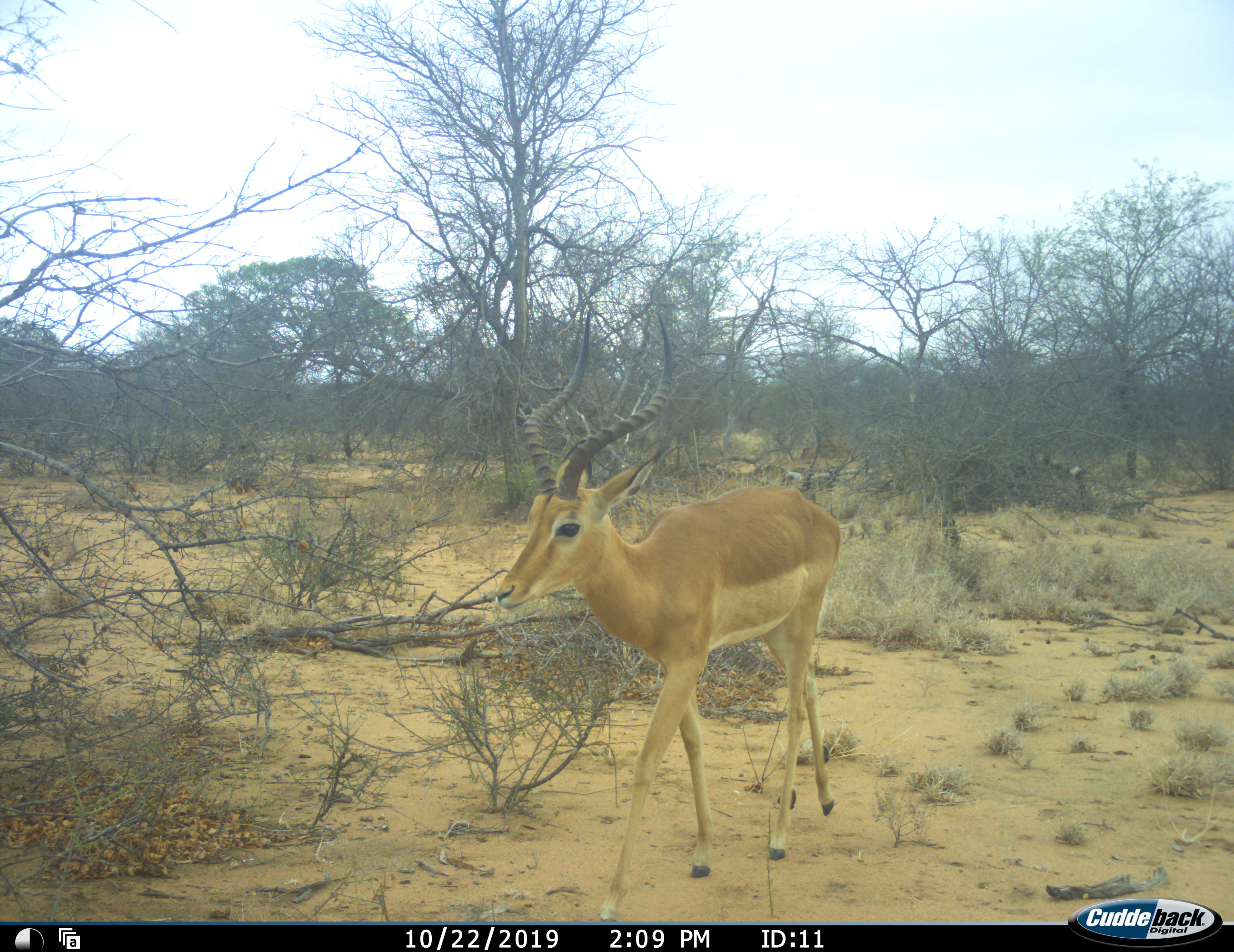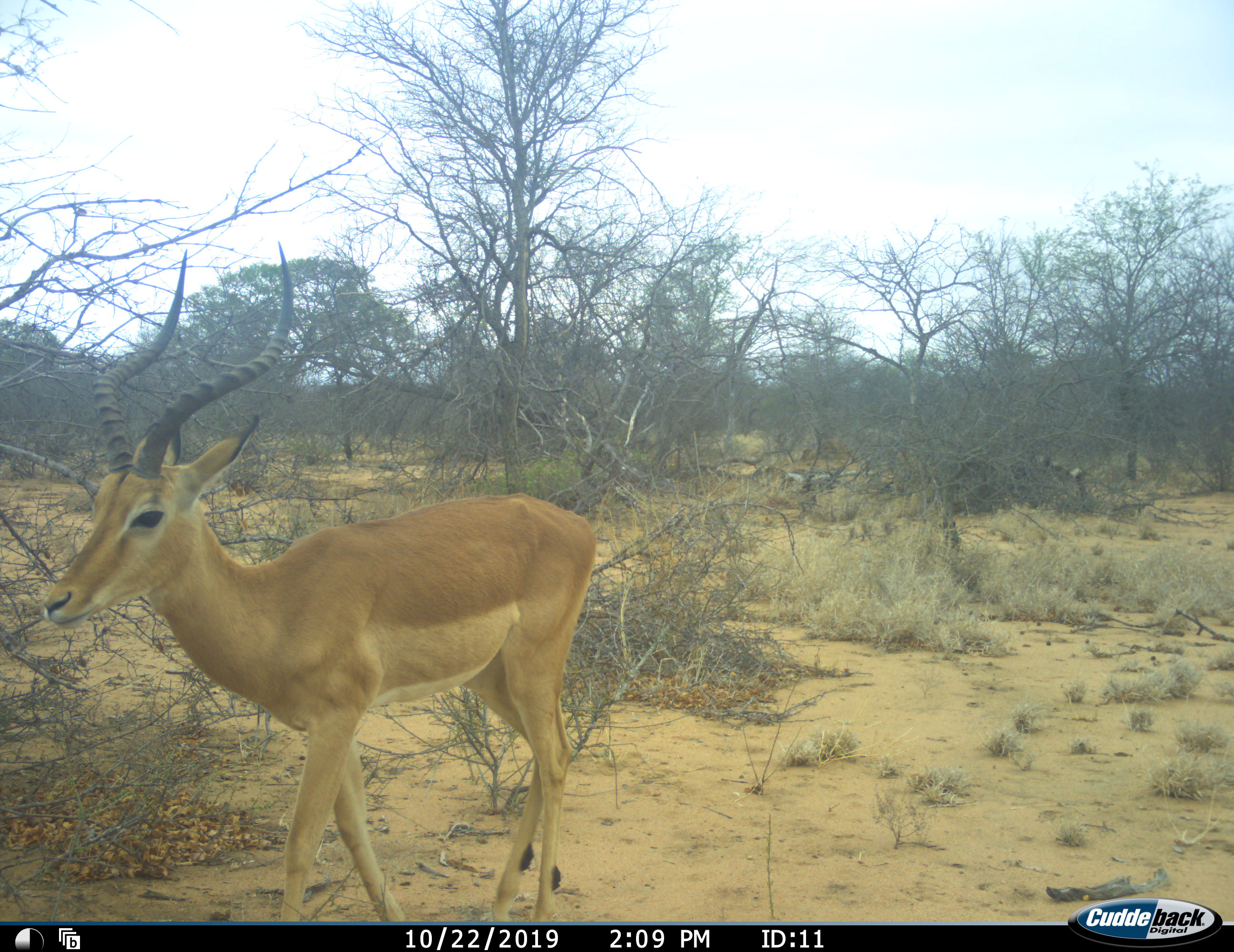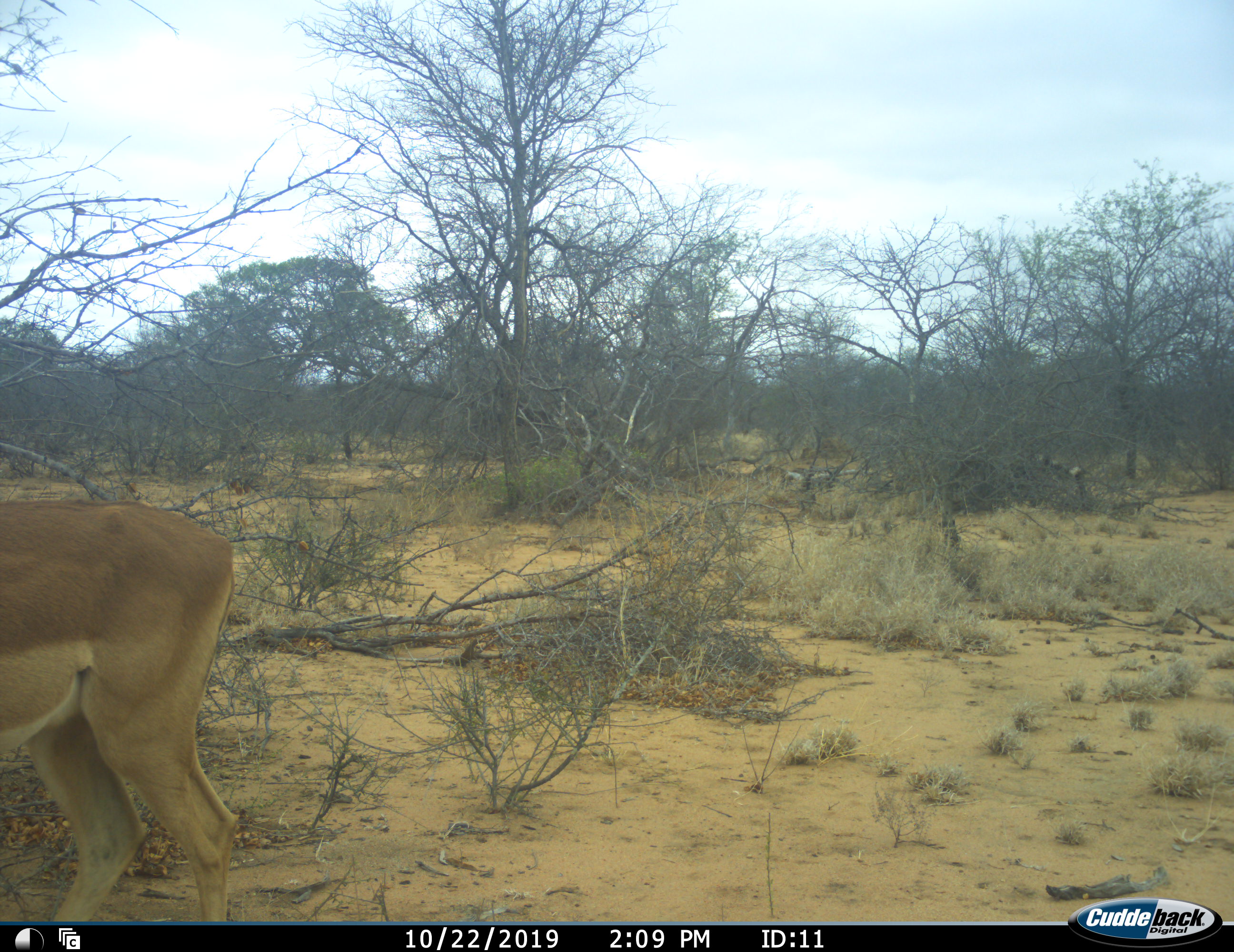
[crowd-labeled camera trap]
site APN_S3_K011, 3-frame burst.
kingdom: Animalia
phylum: Chordata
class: Mammalia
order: Artiodactyla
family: Bovidae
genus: Aepyceros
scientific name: Aepyceros melampus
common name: impala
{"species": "impala (Aepyceros melampus)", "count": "1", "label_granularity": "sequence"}